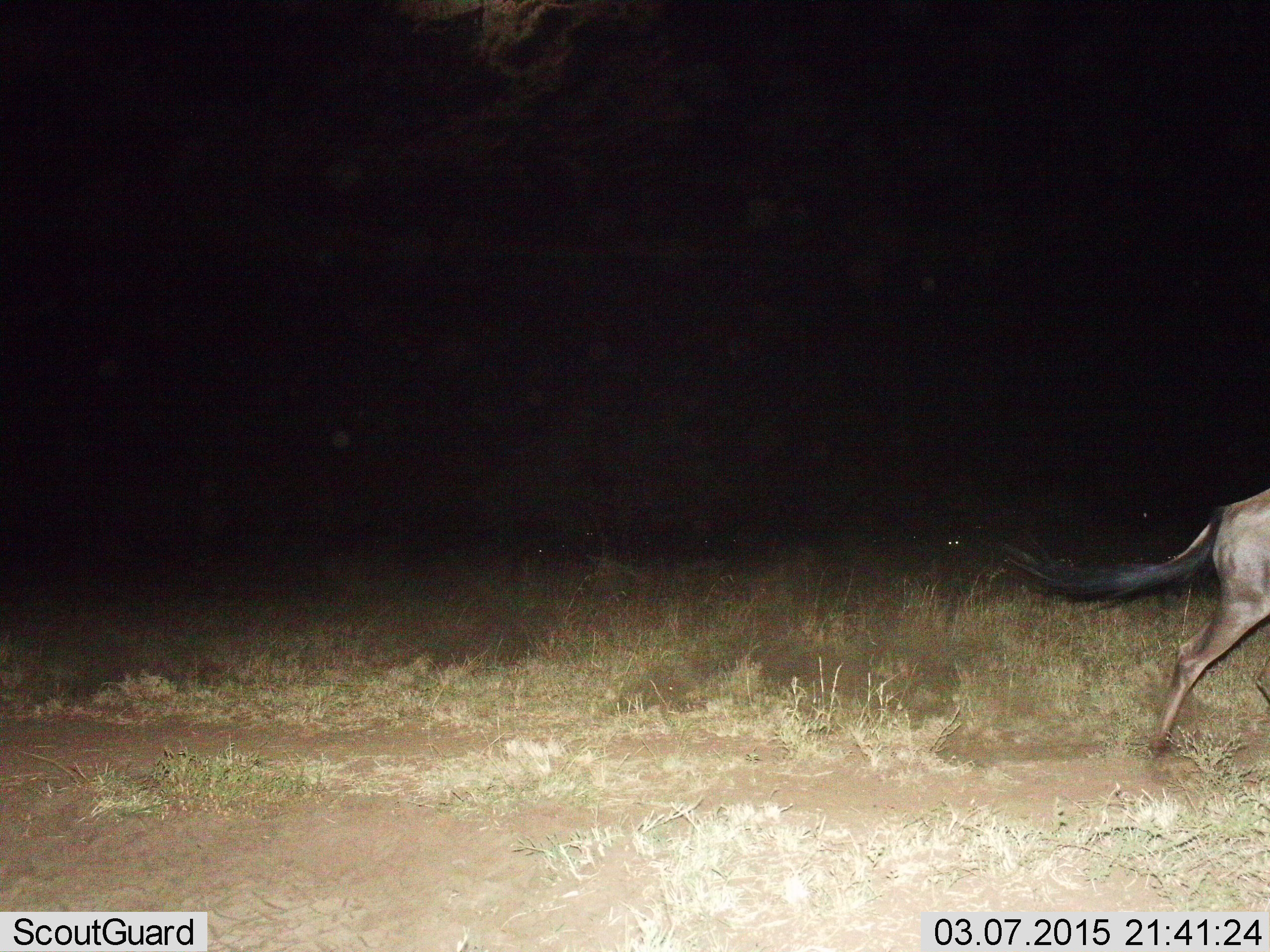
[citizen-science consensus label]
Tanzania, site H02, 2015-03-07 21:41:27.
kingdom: Animalia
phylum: Chordata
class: Mammalia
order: Artiodactyla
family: Bovidae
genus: Connochaetes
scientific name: Connochaetes taurinus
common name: blue wildebeest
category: wildebeest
Wildebeest (blue wildebeest) (Connochaetes taurinus), count 1. Behavior (volunteer vote fractions): standing 0%, resting 10%, moving 100%, interacting 0%. Young present (vote fraction): 0%. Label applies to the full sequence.